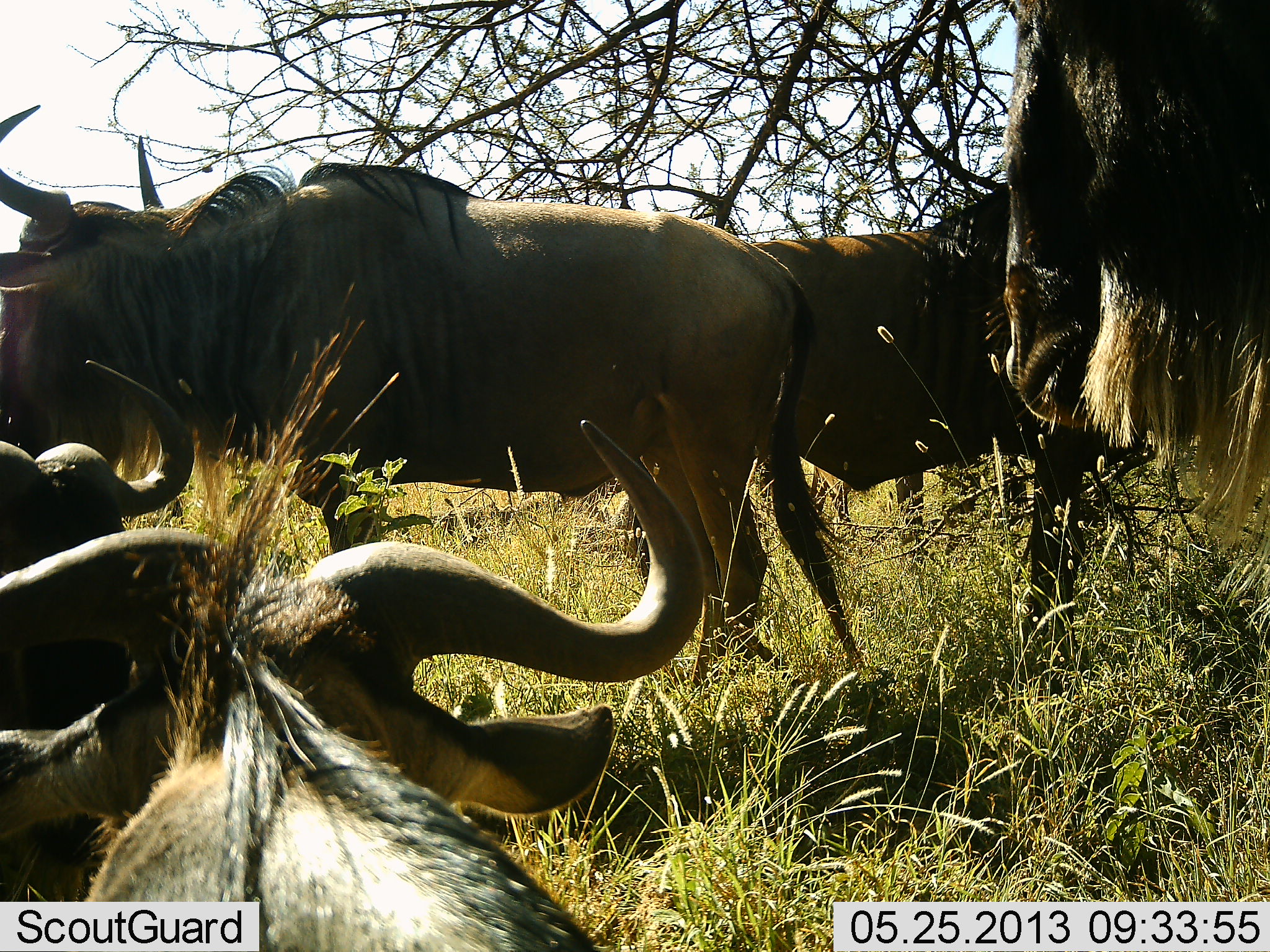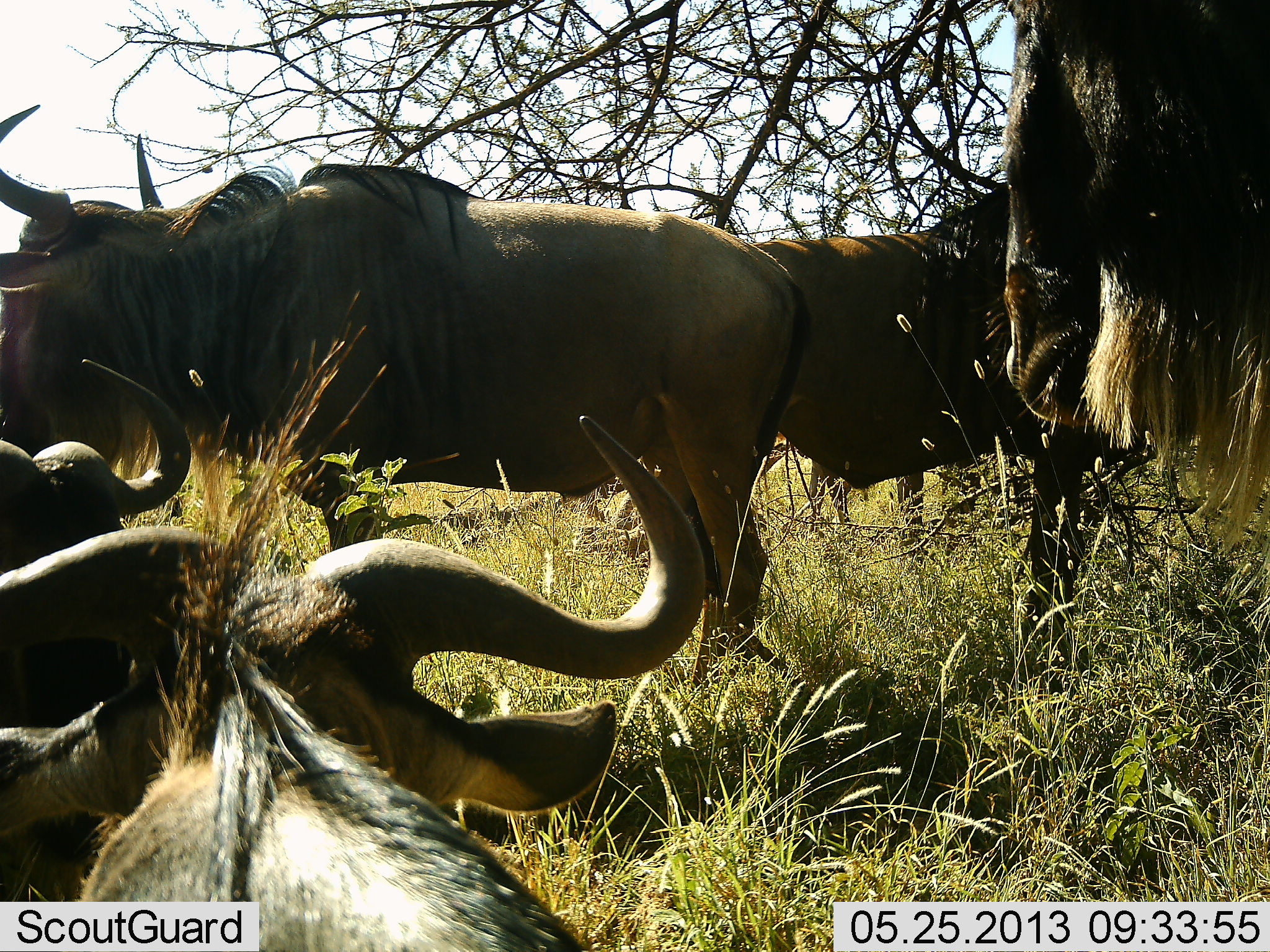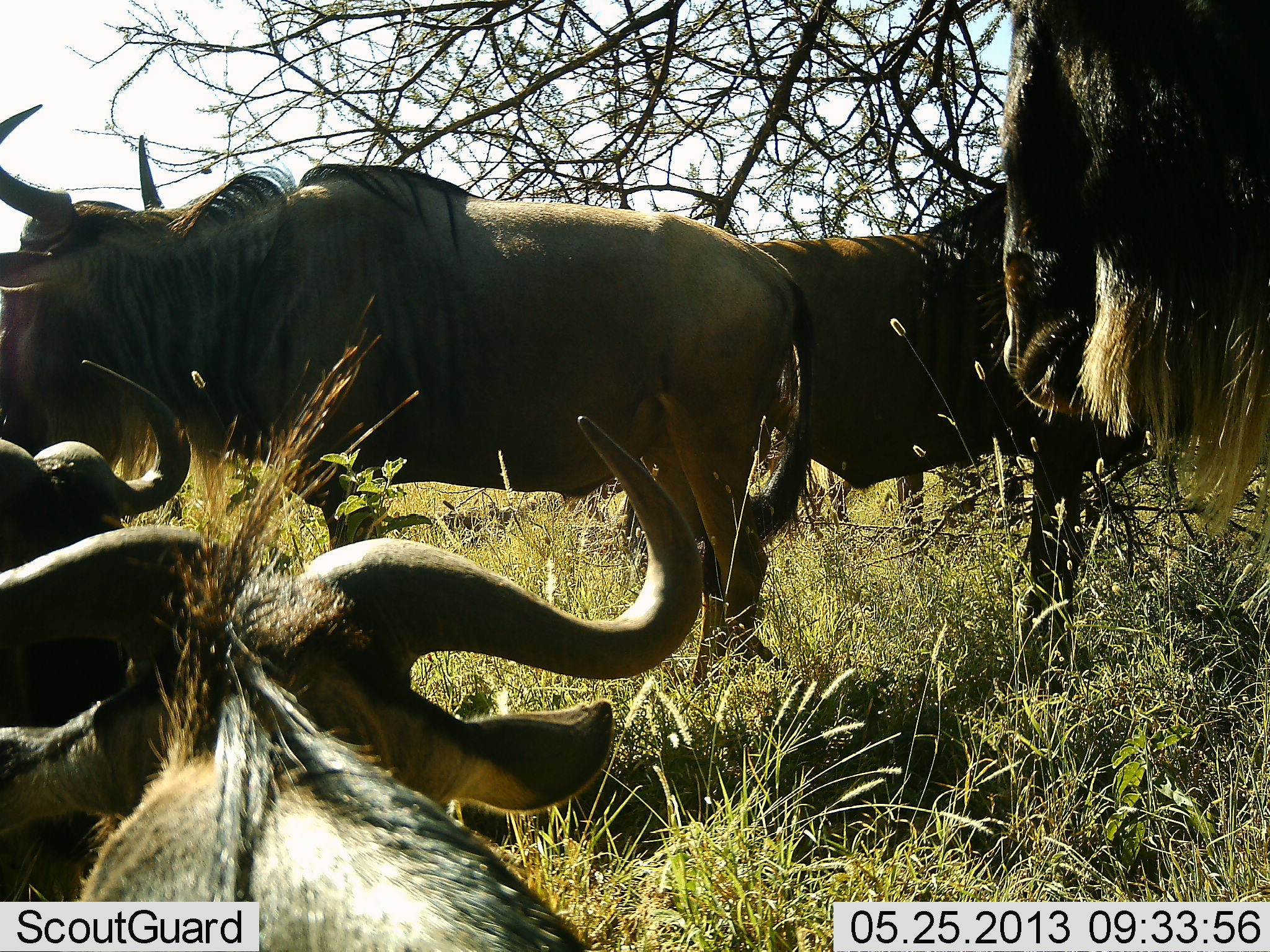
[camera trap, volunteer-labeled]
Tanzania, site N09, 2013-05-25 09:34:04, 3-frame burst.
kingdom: Animalia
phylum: Chordata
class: Mammalia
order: Artiodactyla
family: Bovidae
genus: Connochaetes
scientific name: Connochaetes taurinus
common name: blue wildebeest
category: wildebeest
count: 5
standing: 90%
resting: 60%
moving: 20%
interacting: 0%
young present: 0%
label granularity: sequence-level